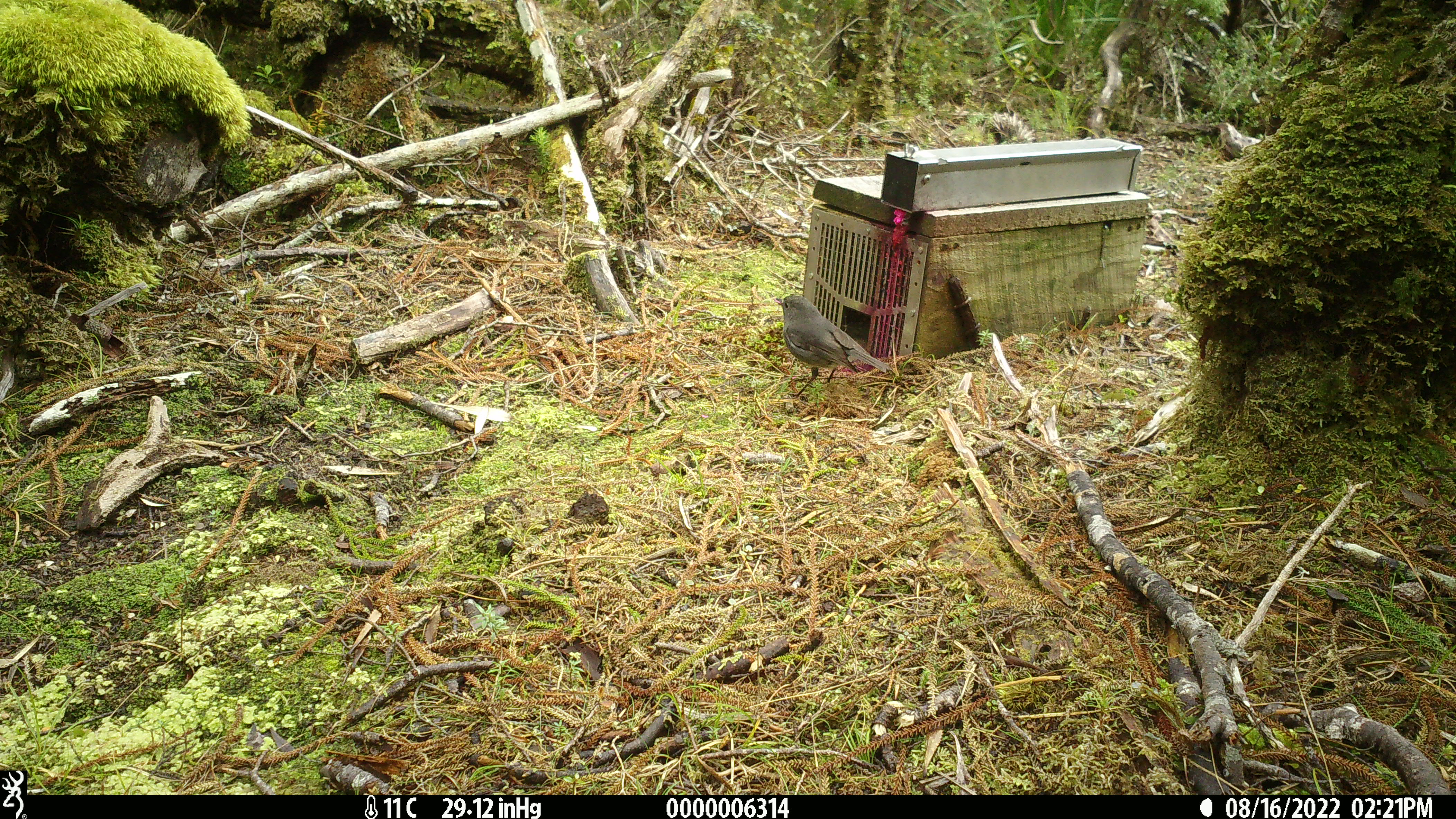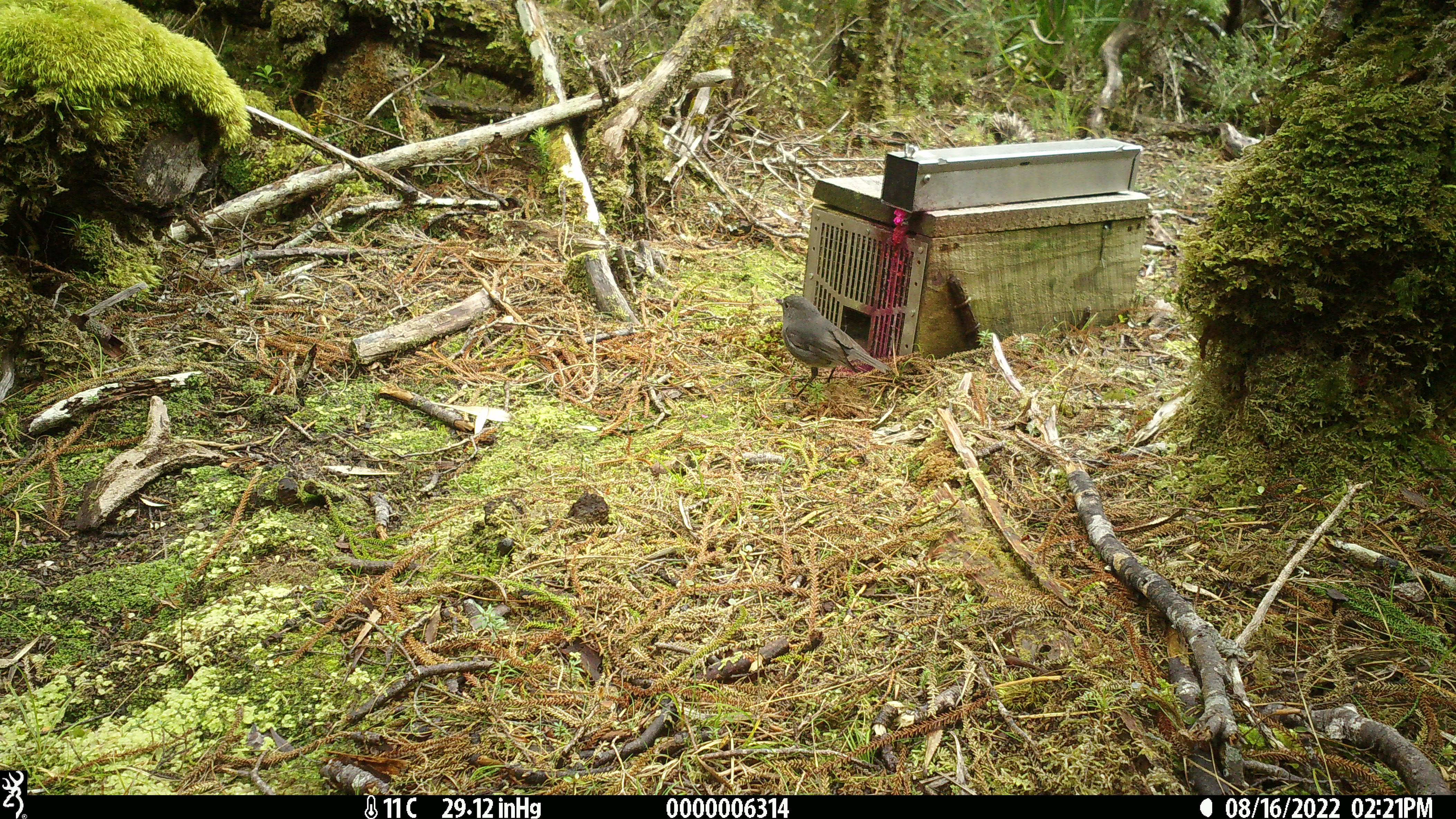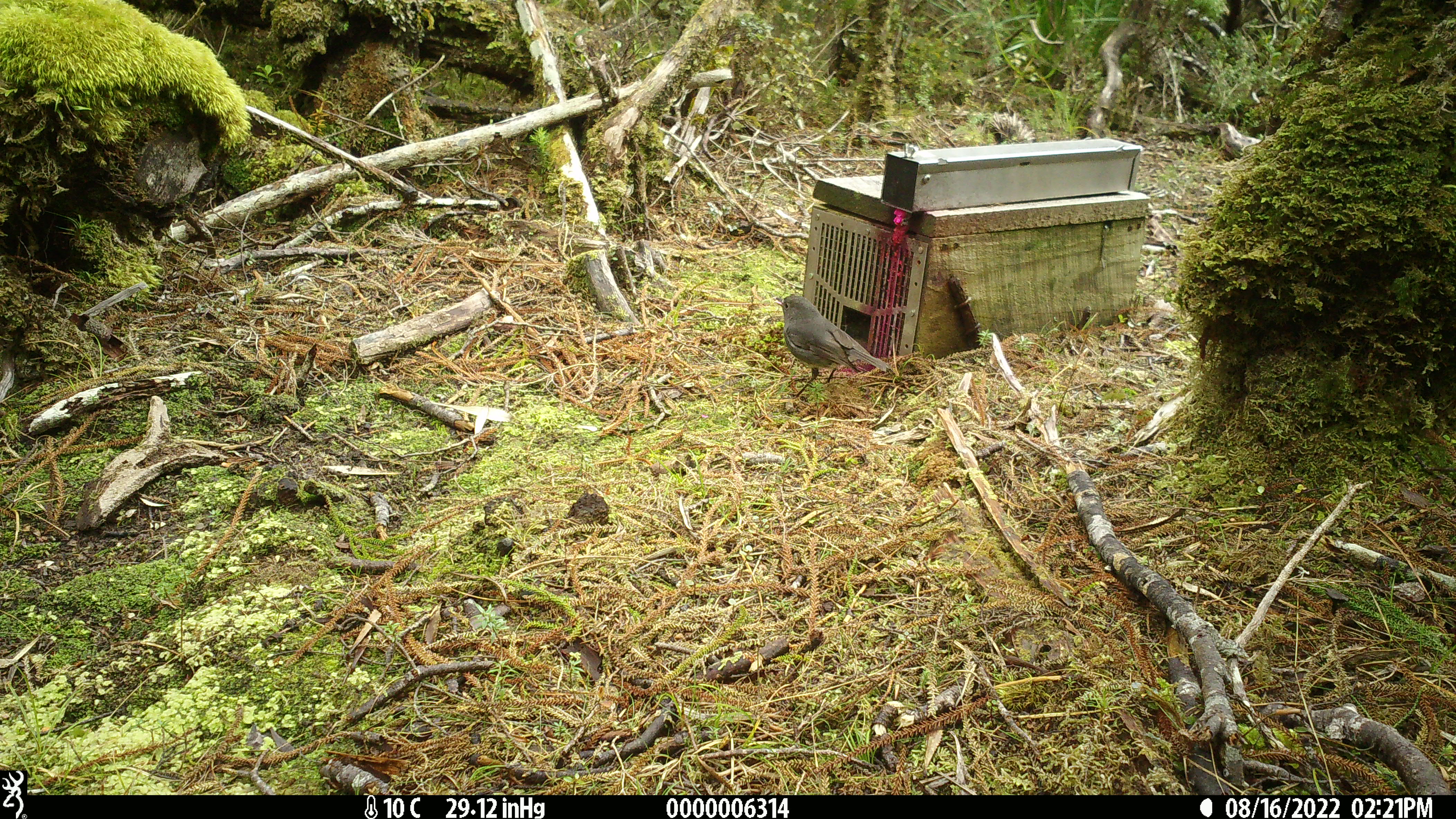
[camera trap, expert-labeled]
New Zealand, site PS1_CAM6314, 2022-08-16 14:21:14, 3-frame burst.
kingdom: Animalia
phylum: Chordata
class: Aves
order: Passeriformes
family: Petroicidae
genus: Petroica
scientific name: Petroica australis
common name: new zealand robin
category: robin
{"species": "robin (new zealand robin) (Petroica australis)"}